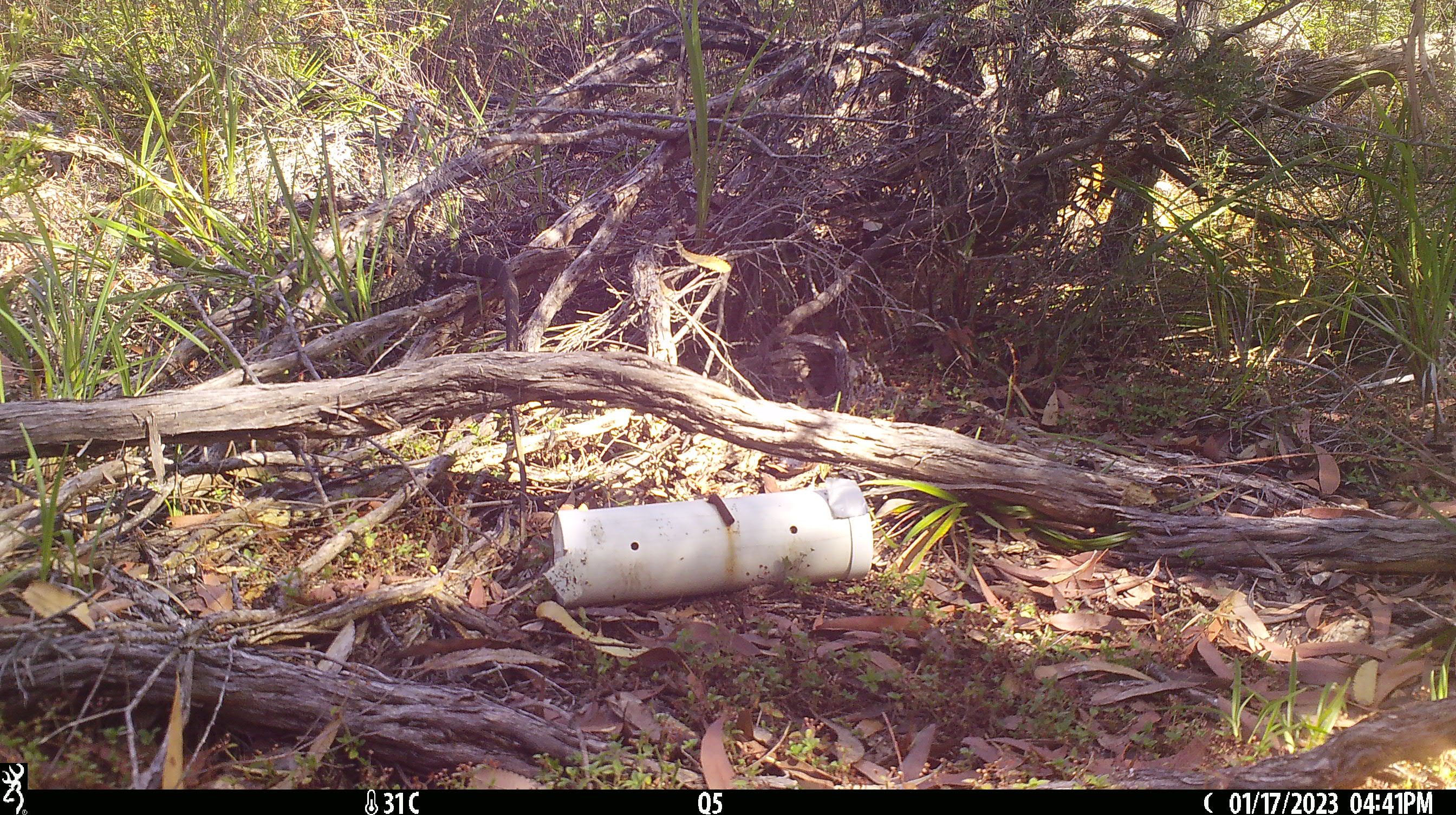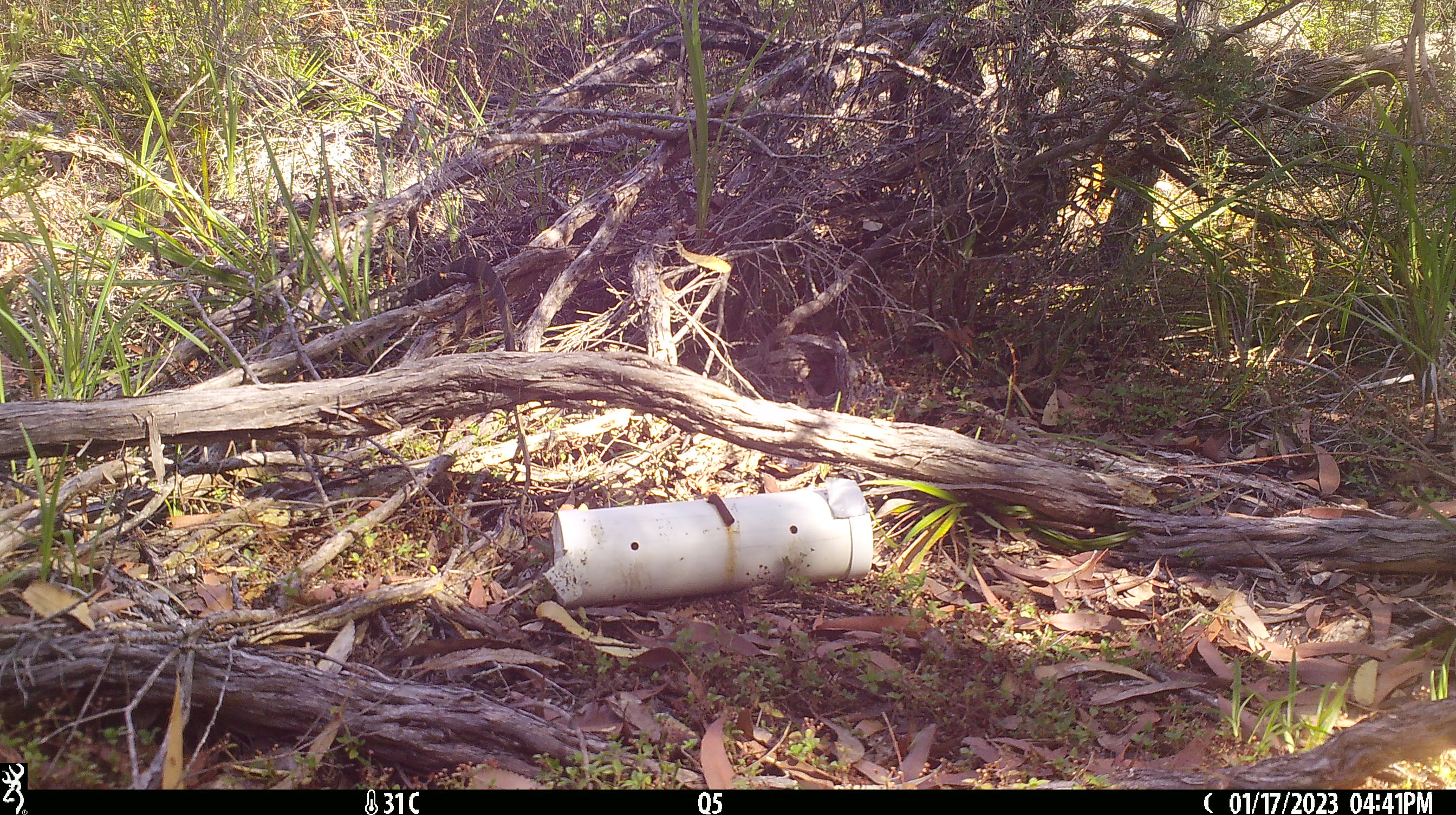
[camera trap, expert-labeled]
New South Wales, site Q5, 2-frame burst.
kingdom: Animalia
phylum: Chordata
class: Reptilia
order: Squamata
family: Varanidae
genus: Varanus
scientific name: Varanus varius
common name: lace monitor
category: goanna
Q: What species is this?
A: Goanna (lace monitor) (Varanus varius).